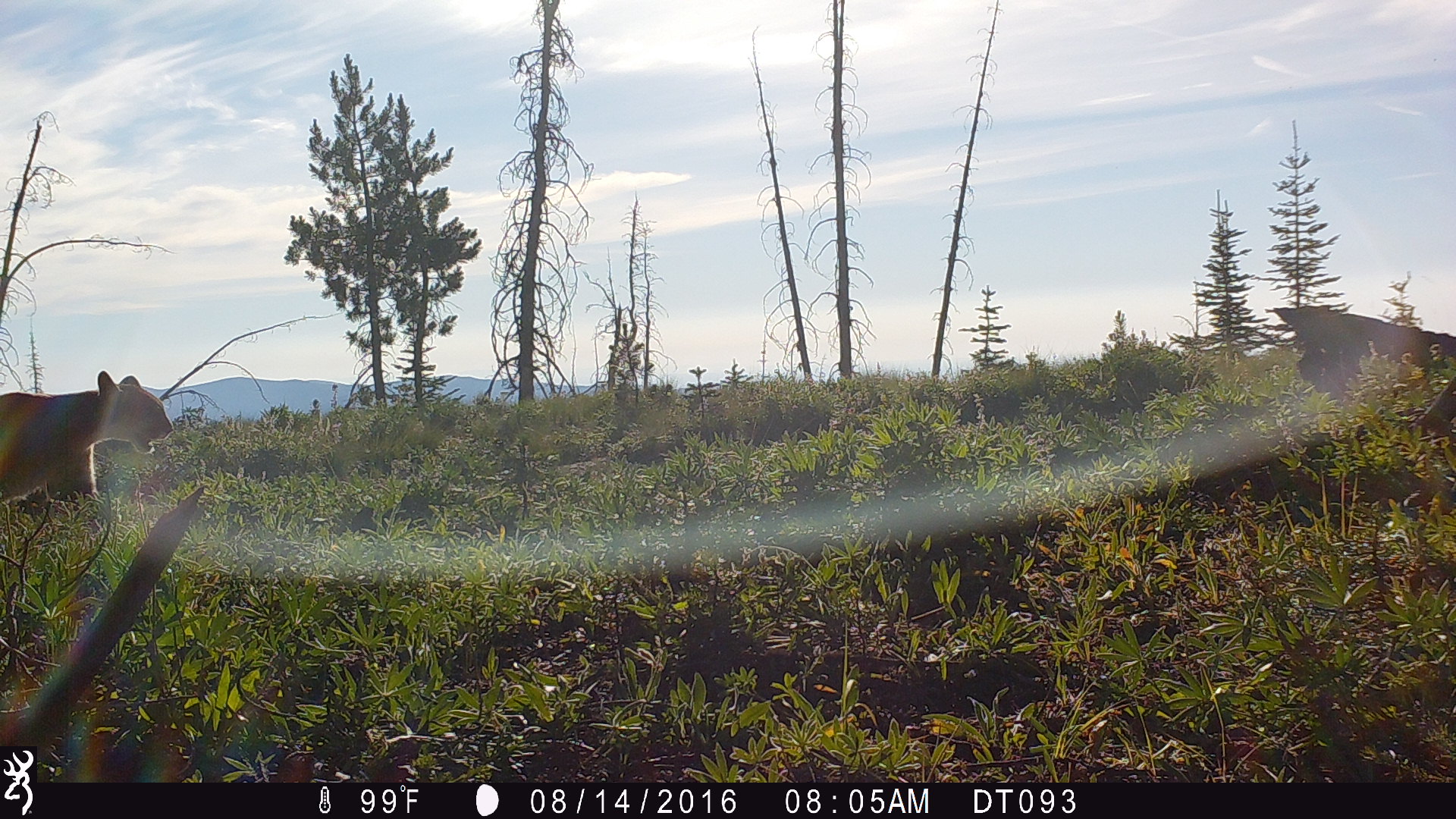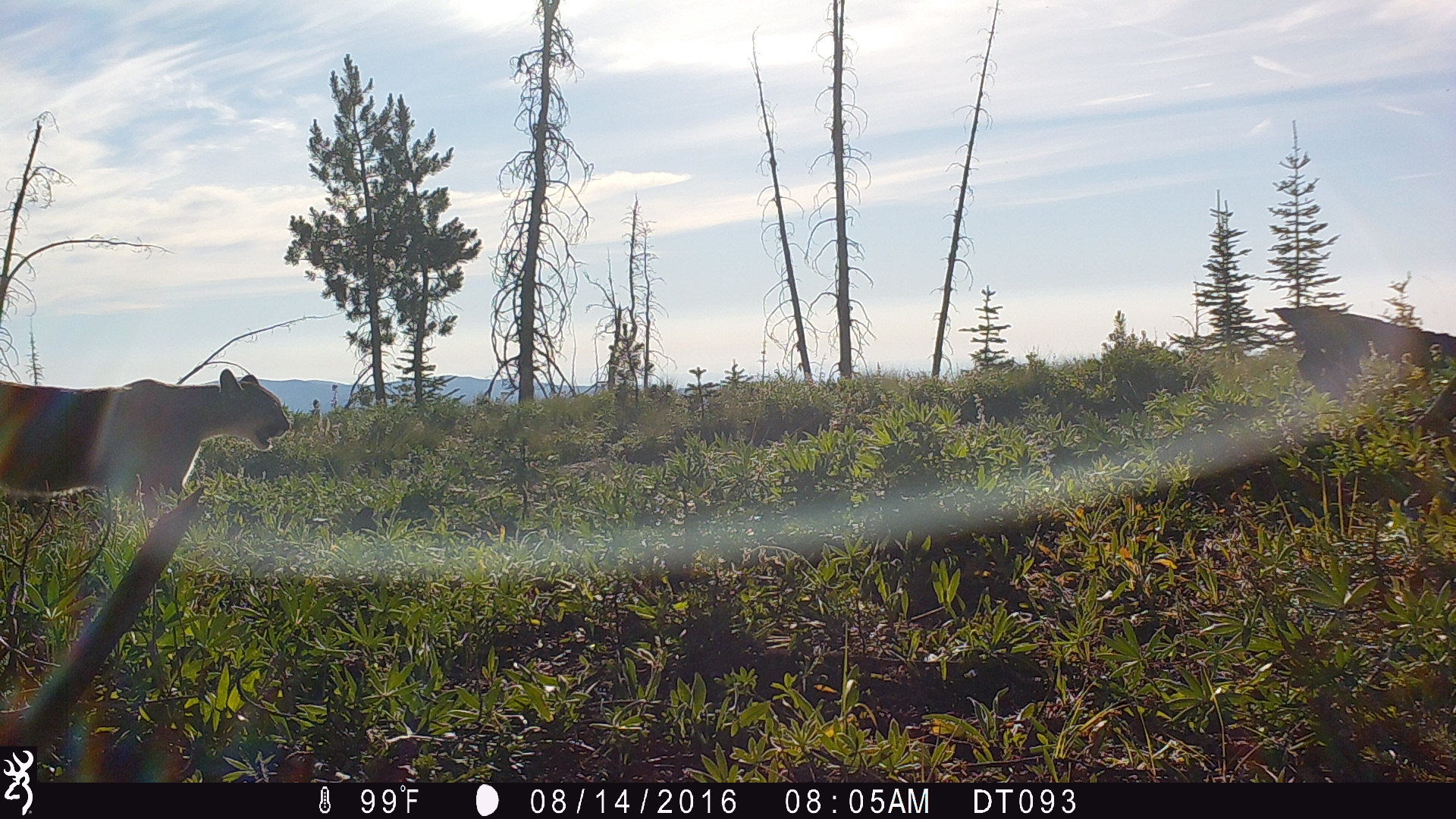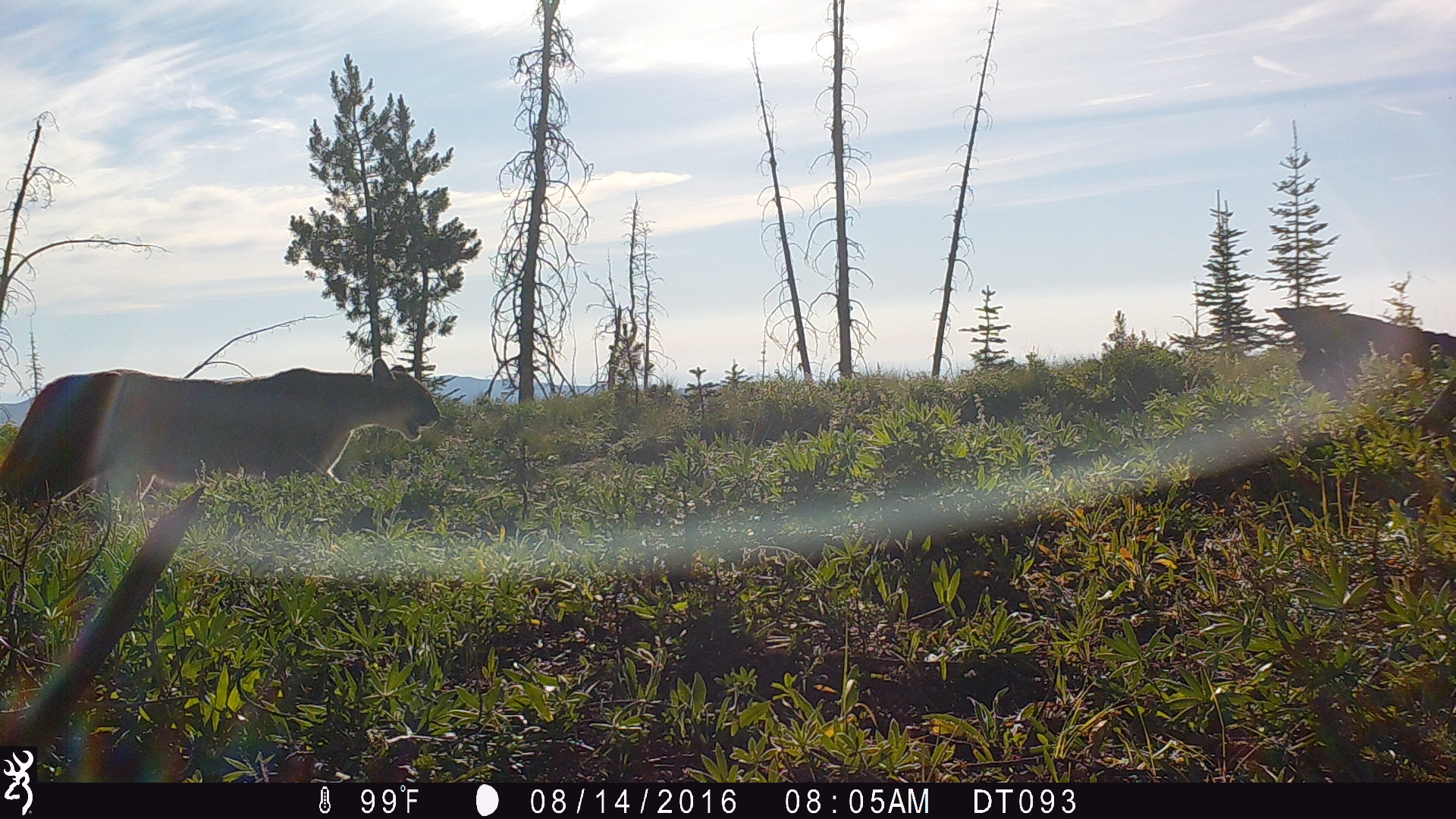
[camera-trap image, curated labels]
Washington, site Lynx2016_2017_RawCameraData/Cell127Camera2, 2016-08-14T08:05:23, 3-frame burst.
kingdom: Animalia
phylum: Chordata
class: Mammalia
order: Carnivora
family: Felidae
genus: Puma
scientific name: Puma concolor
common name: mountain lion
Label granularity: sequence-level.